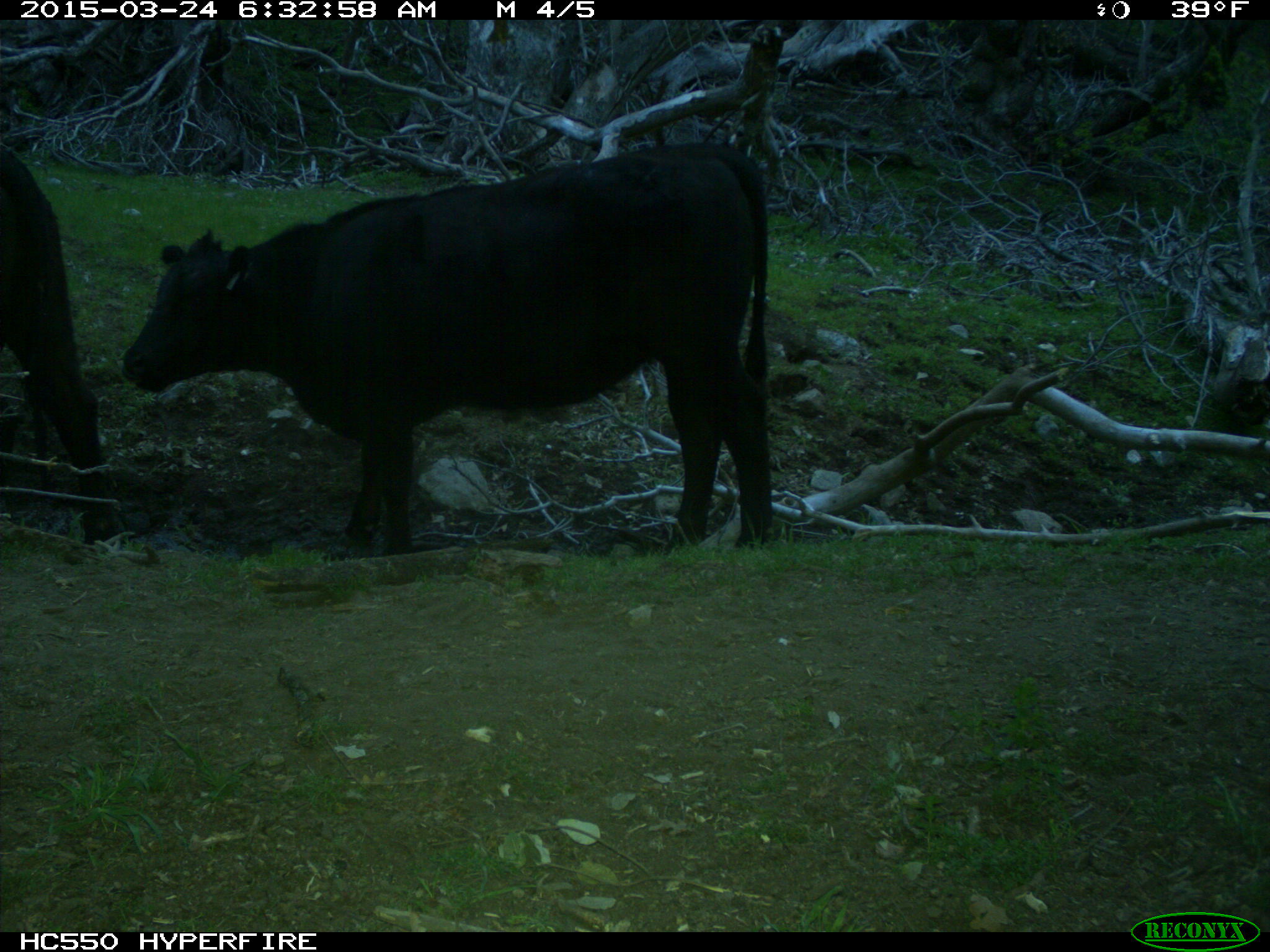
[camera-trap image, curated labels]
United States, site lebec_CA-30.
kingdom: Animalia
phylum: Chordata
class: Mammalia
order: Artiodactyla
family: Bovidae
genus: Bos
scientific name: Bos taurus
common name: domestic cow